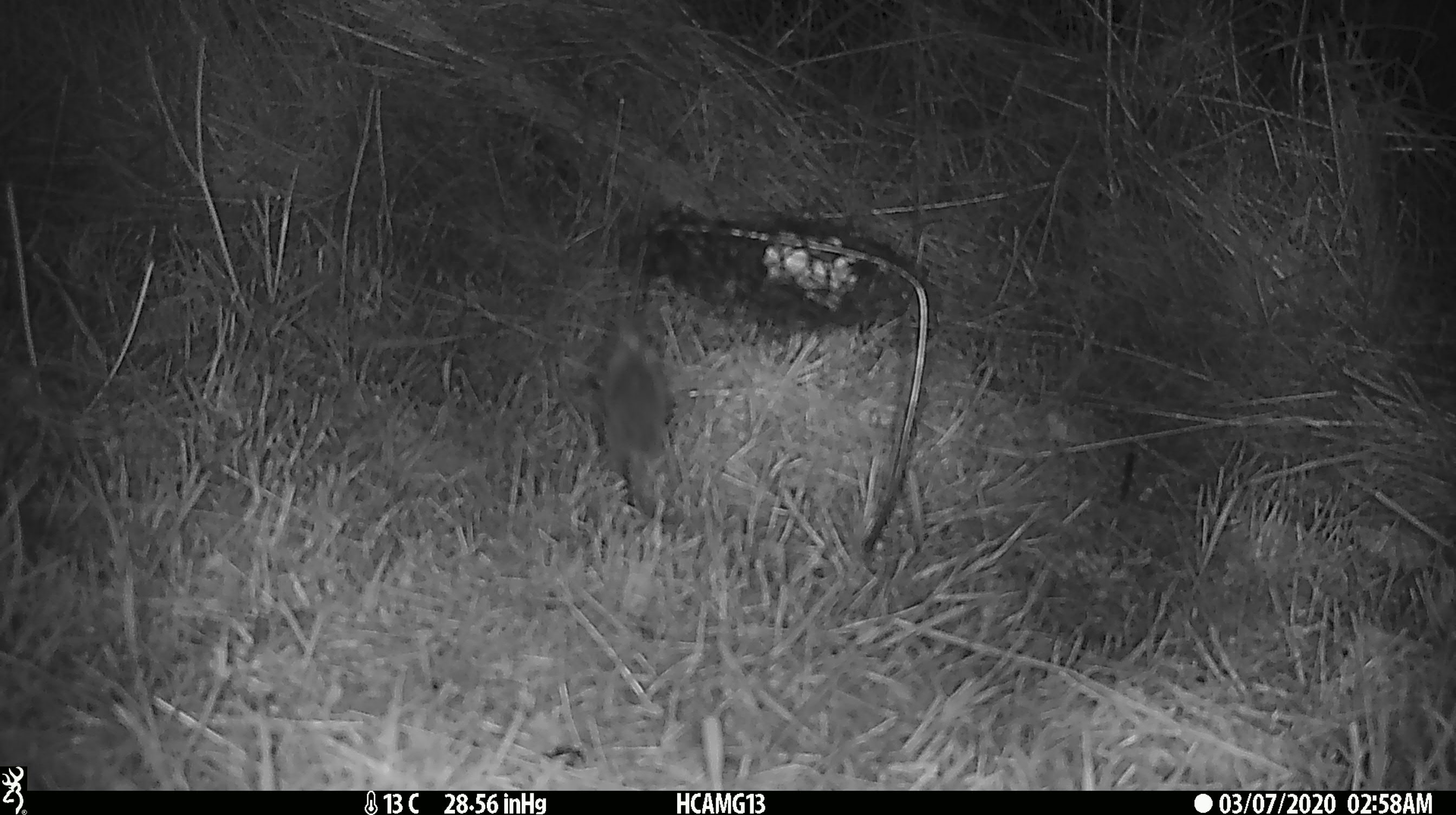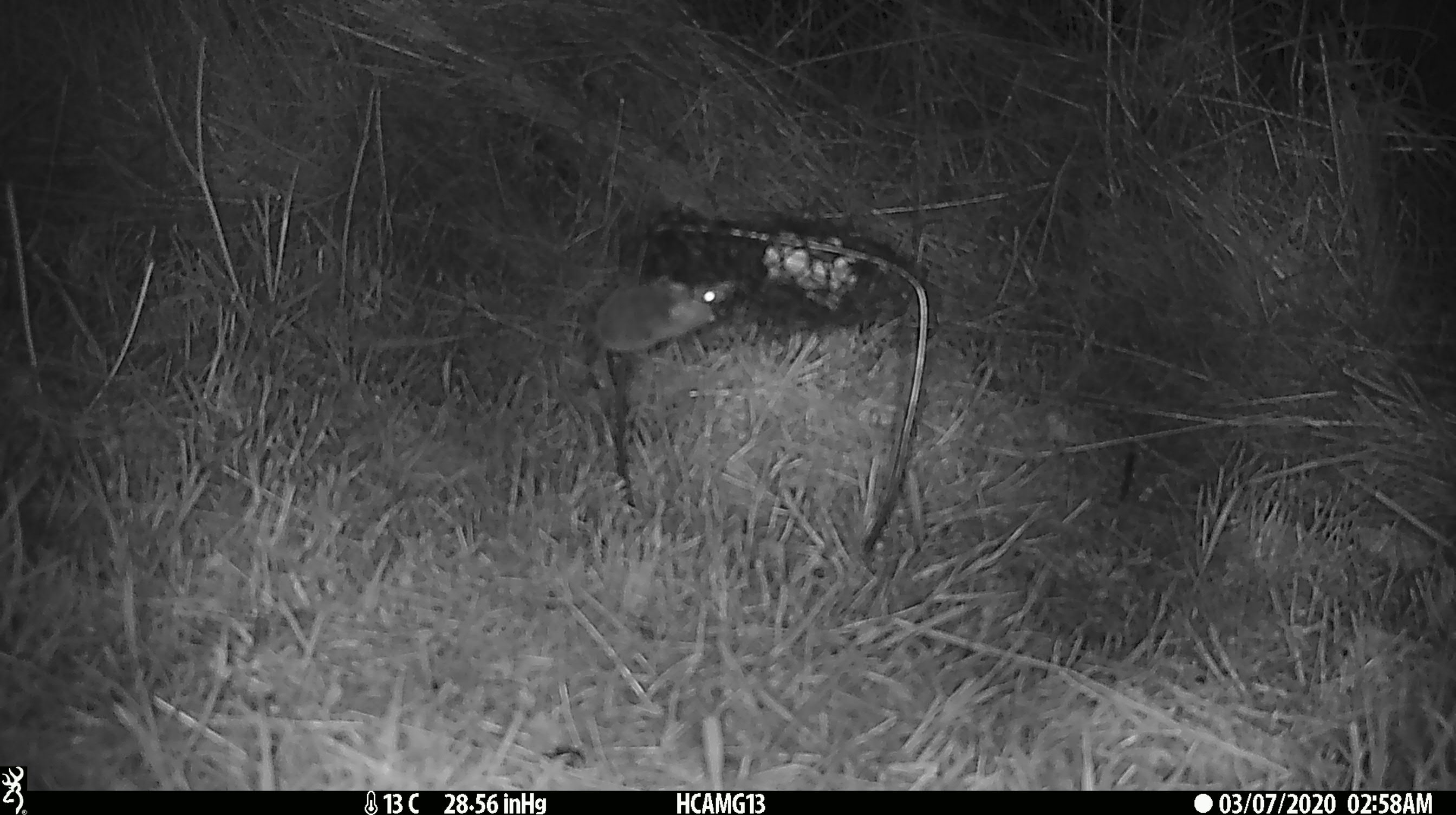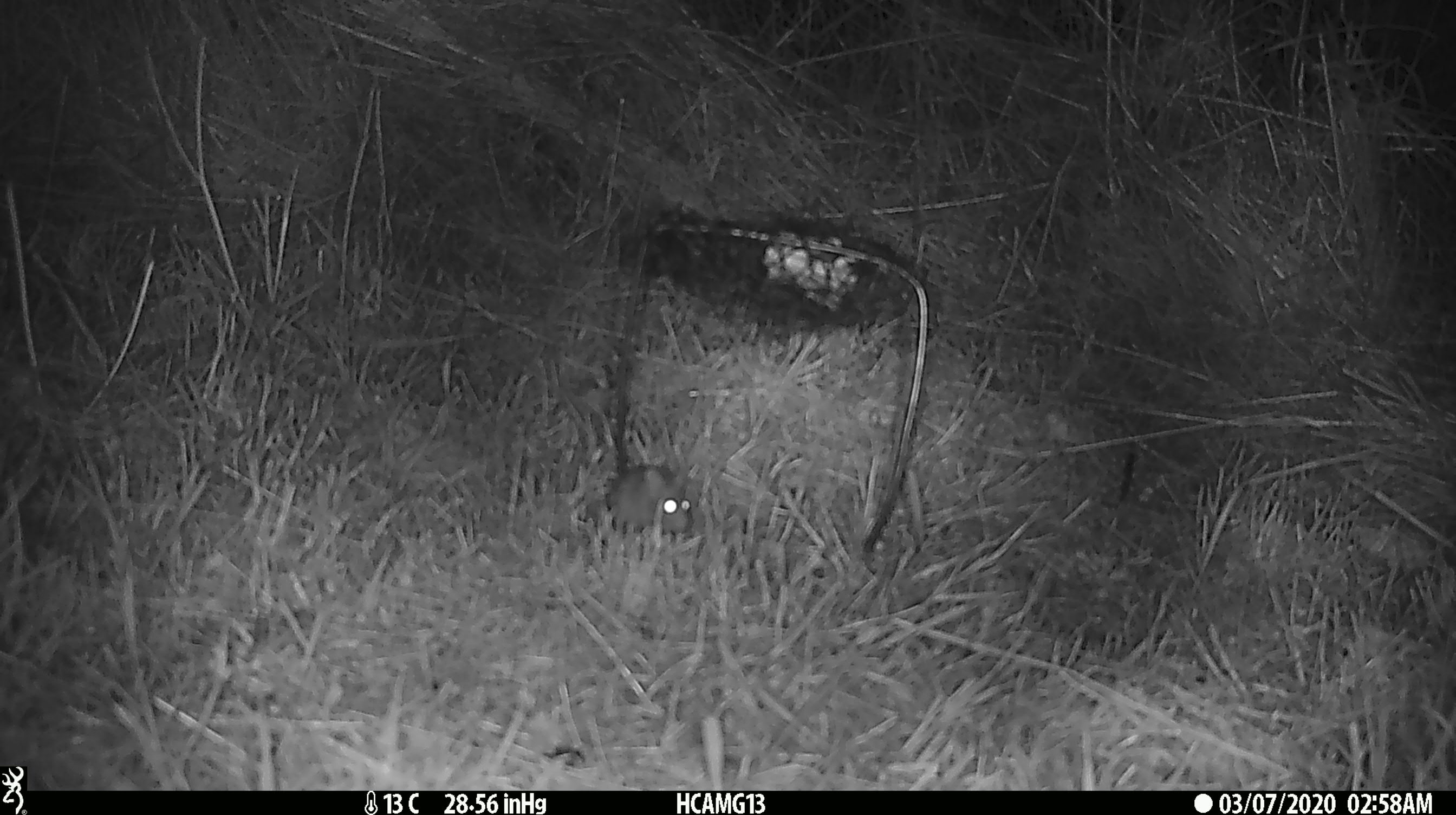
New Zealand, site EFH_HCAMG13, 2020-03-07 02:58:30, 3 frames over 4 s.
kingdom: Animalia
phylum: Chordata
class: Mammalia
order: Rodentia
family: Muridae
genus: Mus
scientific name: Mus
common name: mouse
Mouse (Mus).